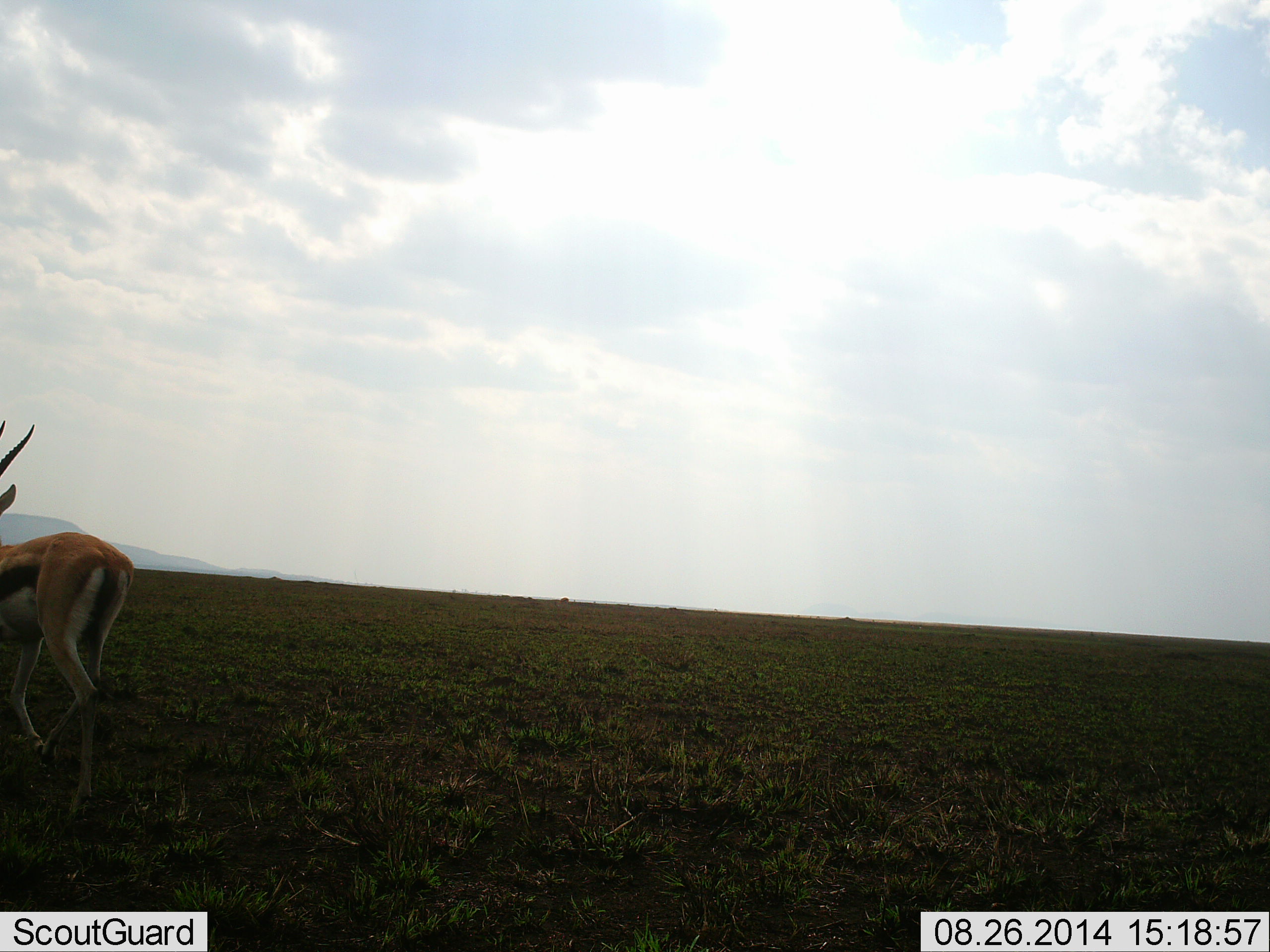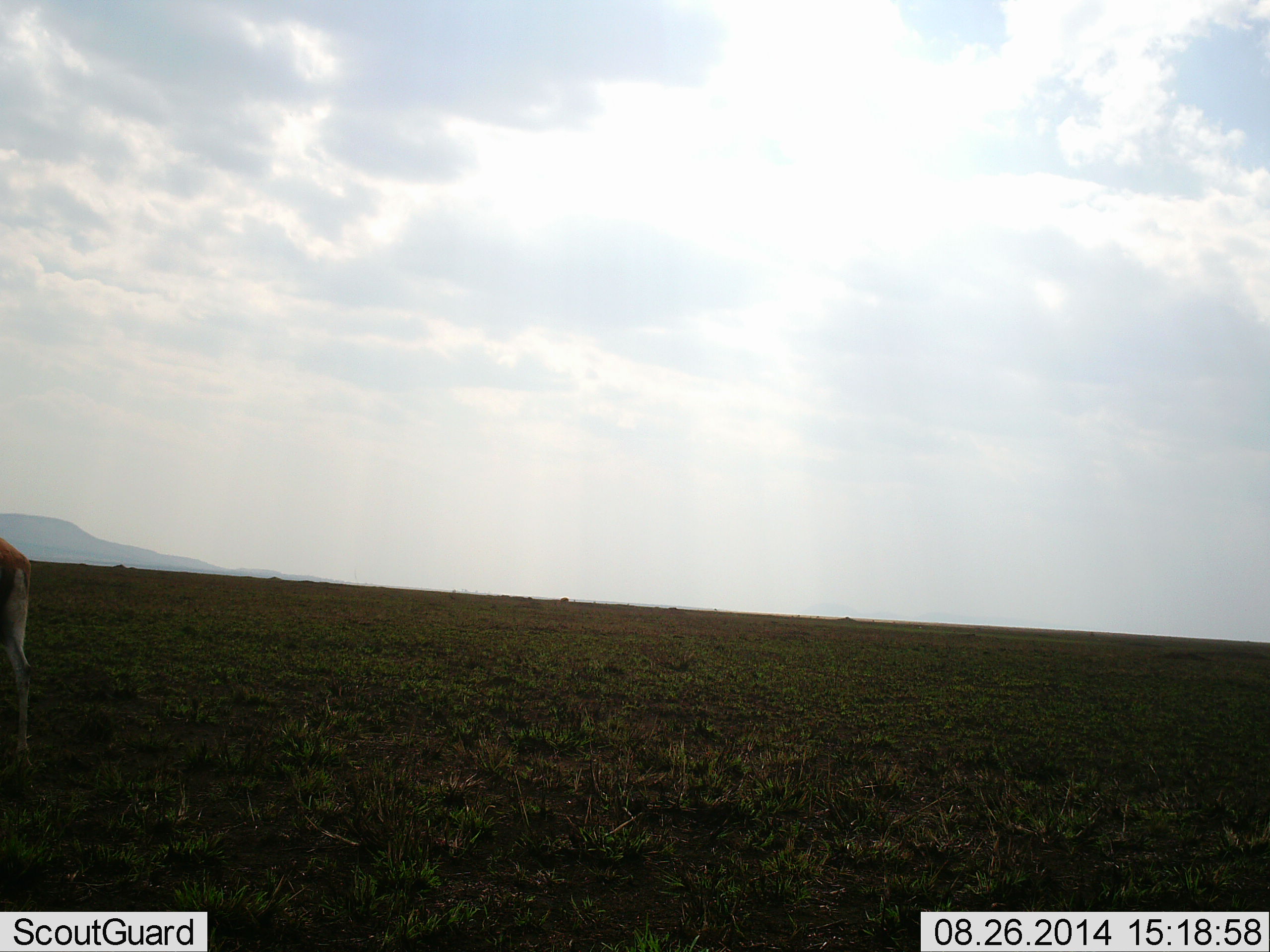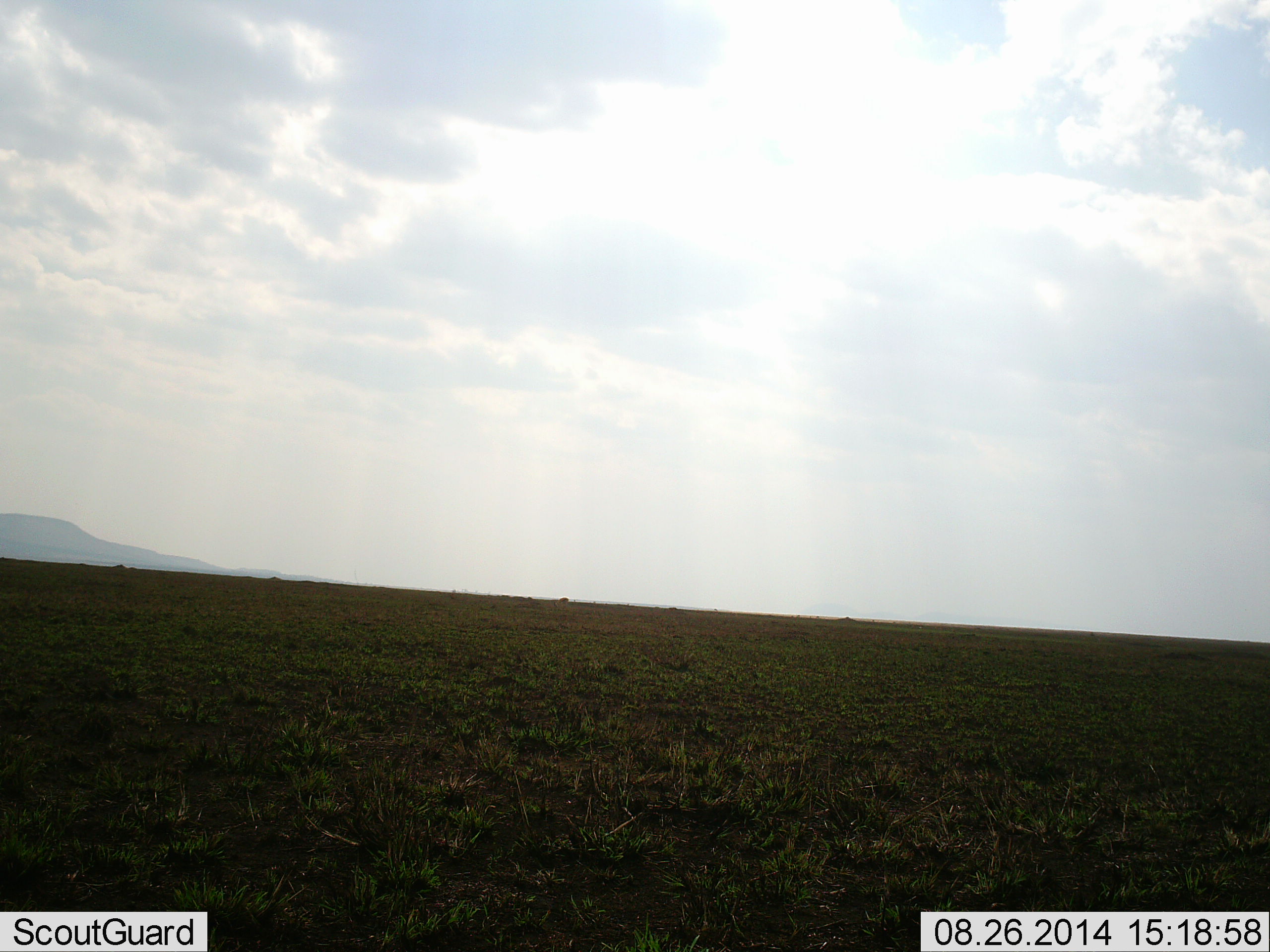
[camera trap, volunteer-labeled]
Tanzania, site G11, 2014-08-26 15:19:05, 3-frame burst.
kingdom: Animalia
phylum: Chordata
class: Mammalia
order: Artiodactyla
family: Bovidae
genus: Eudorcas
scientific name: Eudorcas thomsonii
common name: thomson's gazelle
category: gazellethomsons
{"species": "gazellethomsons (thomson's gazelle) (Eudorcas thomsonii)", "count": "1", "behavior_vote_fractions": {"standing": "0%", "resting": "0%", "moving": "100%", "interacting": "0%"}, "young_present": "0%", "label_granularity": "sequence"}